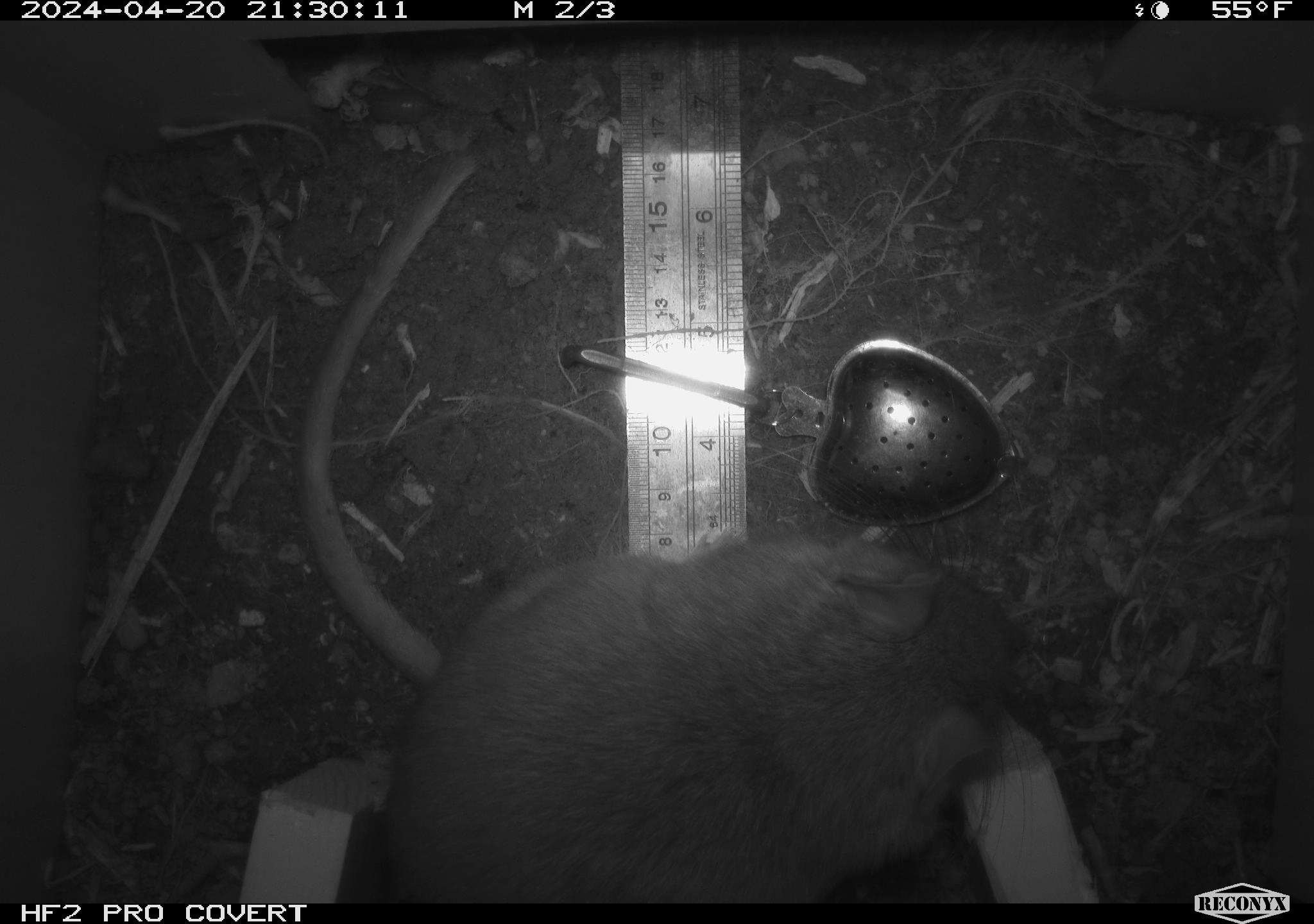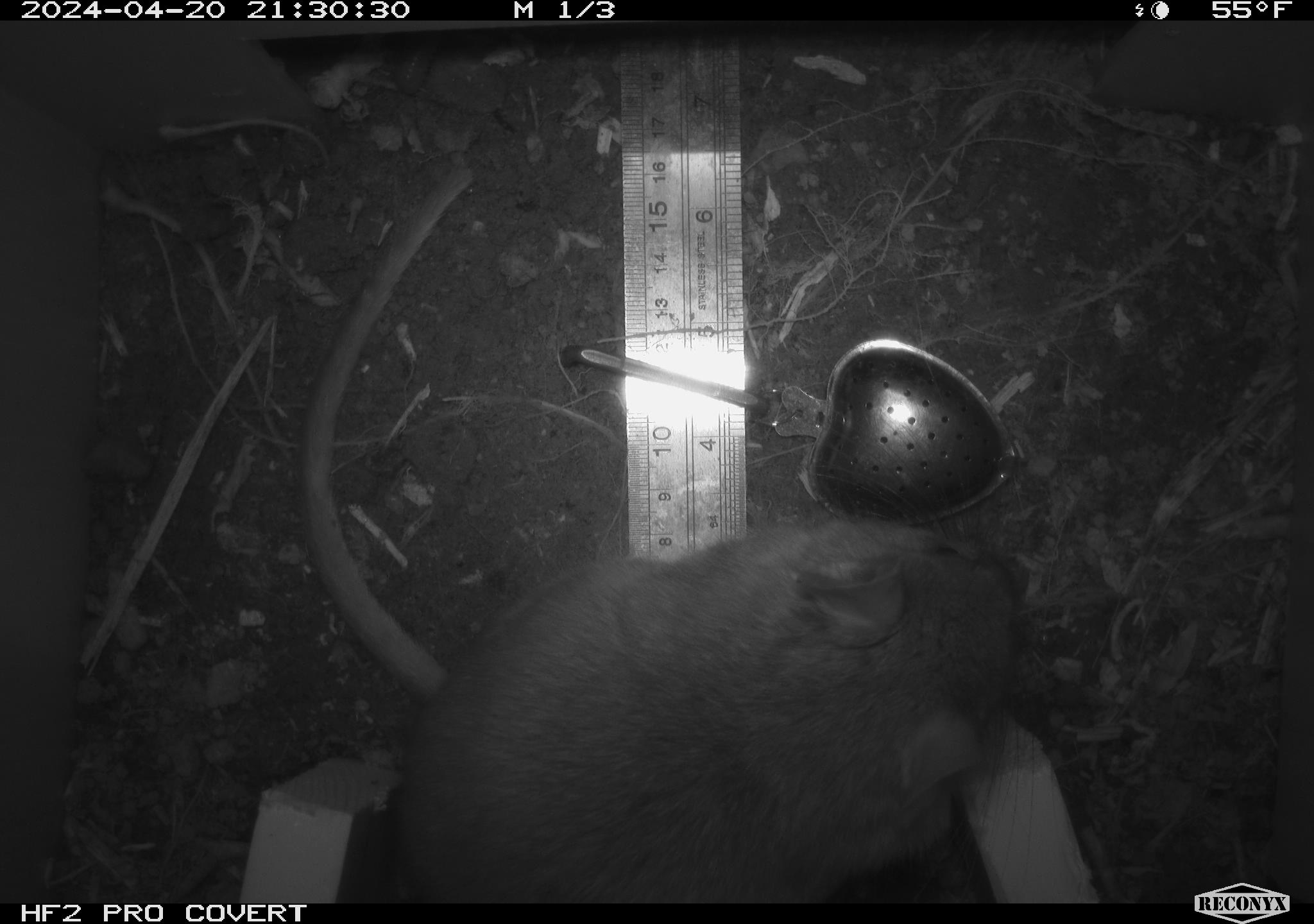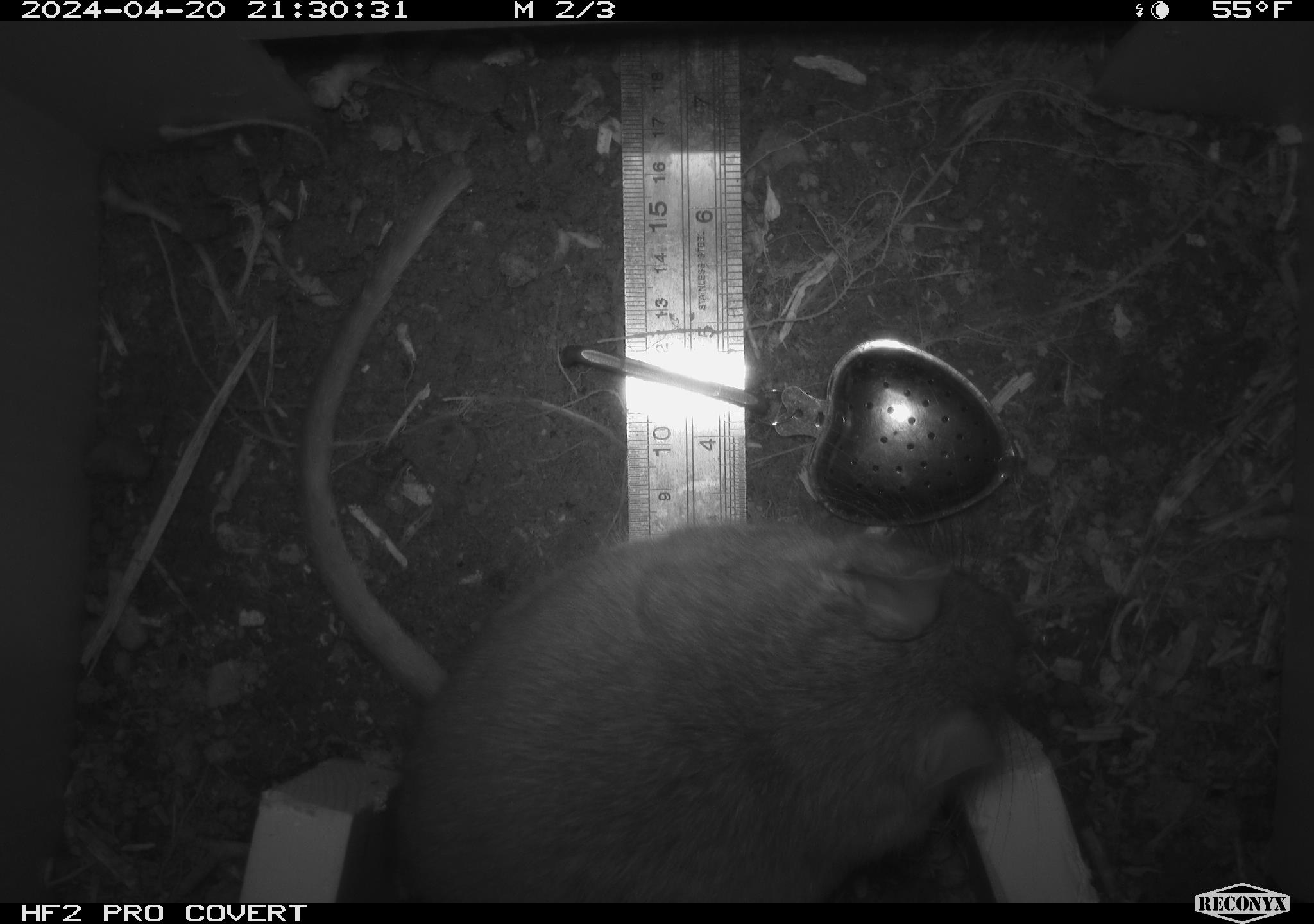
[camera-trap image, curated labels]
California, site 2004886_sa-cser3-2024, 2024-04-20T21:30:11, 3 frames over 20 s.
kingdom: Animalia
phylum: Chordata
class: Mammalia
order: Rodentia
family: Muridae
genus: Rattus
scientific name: Rattus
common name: rat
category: rattus species